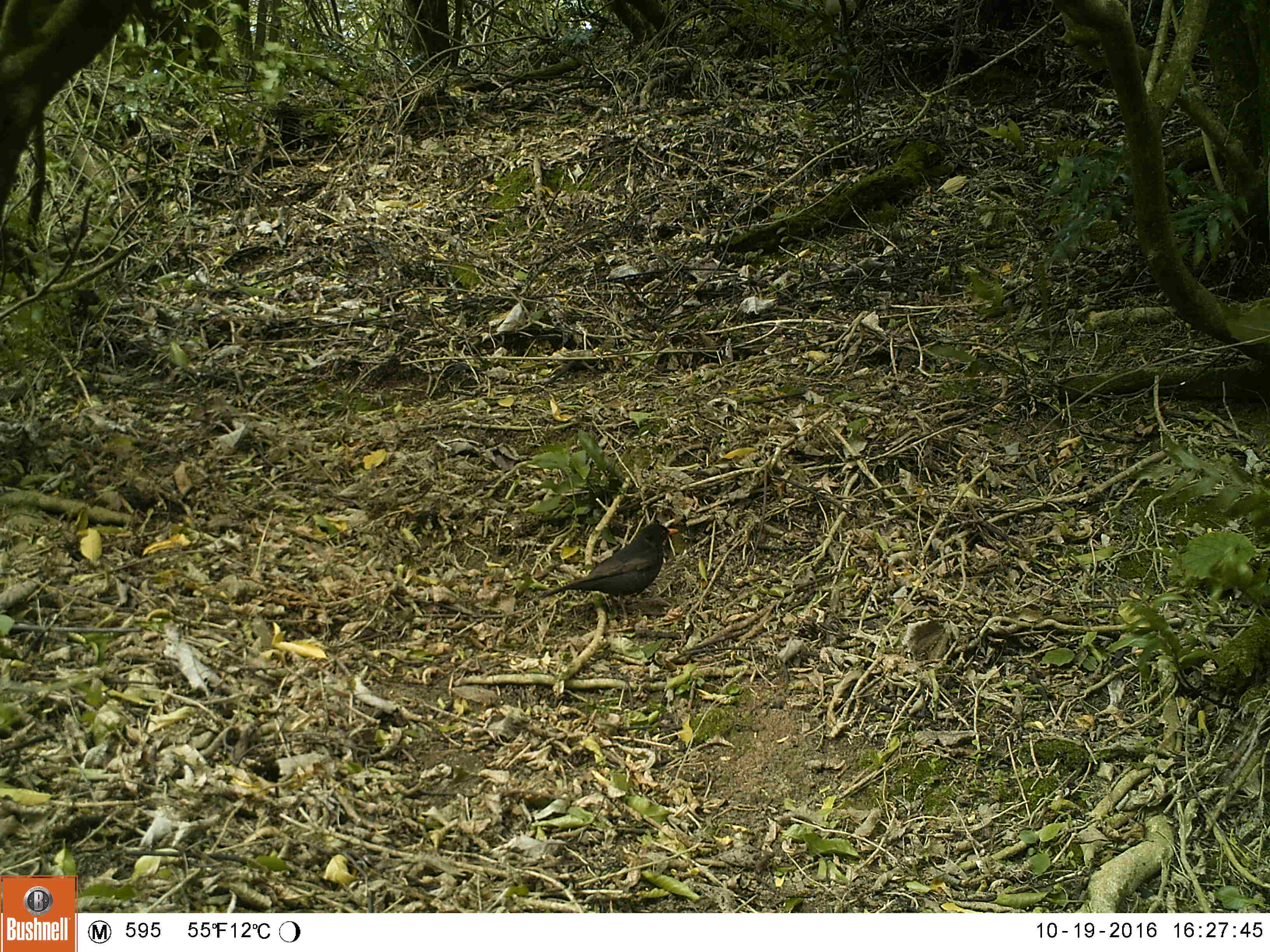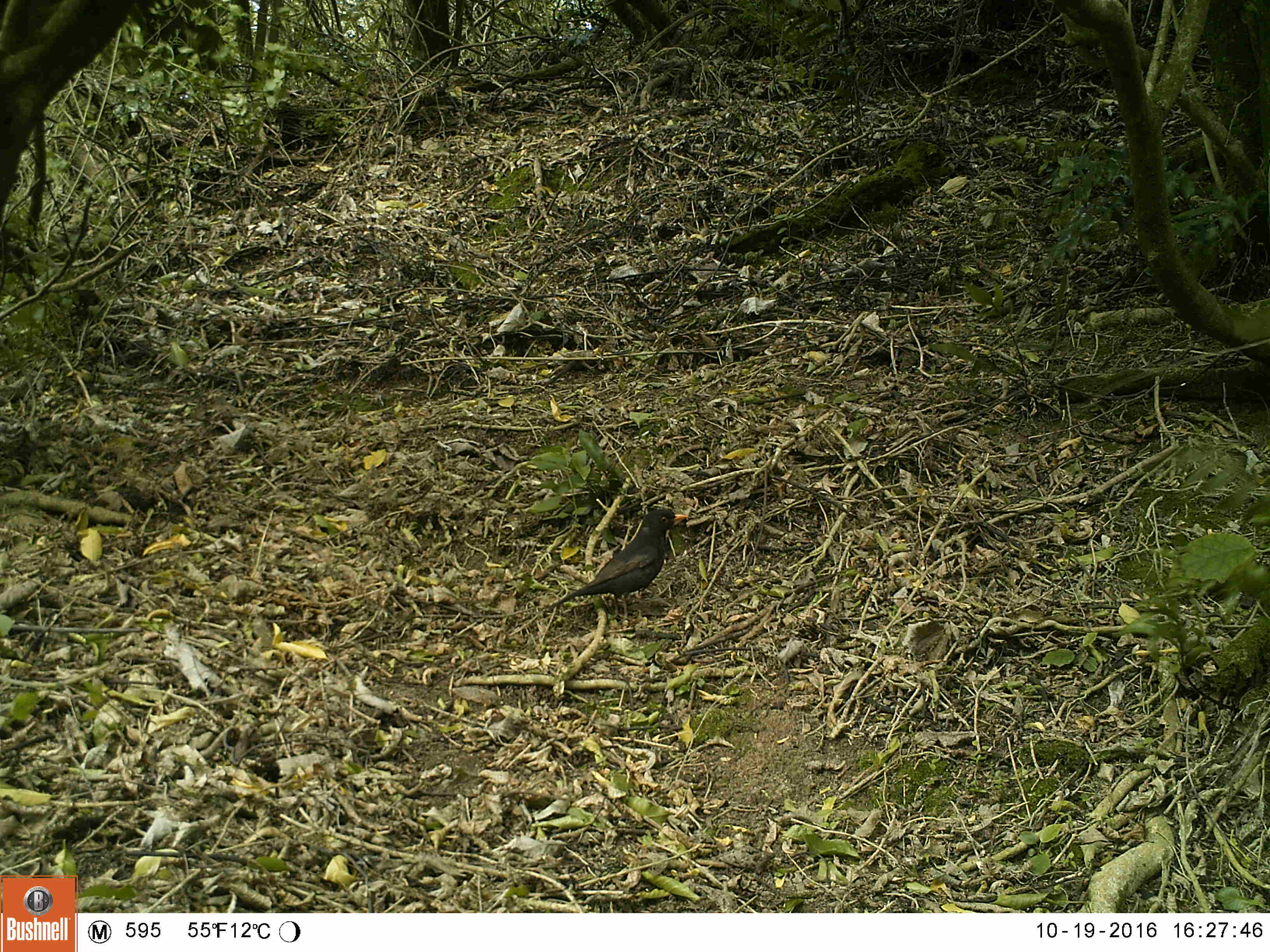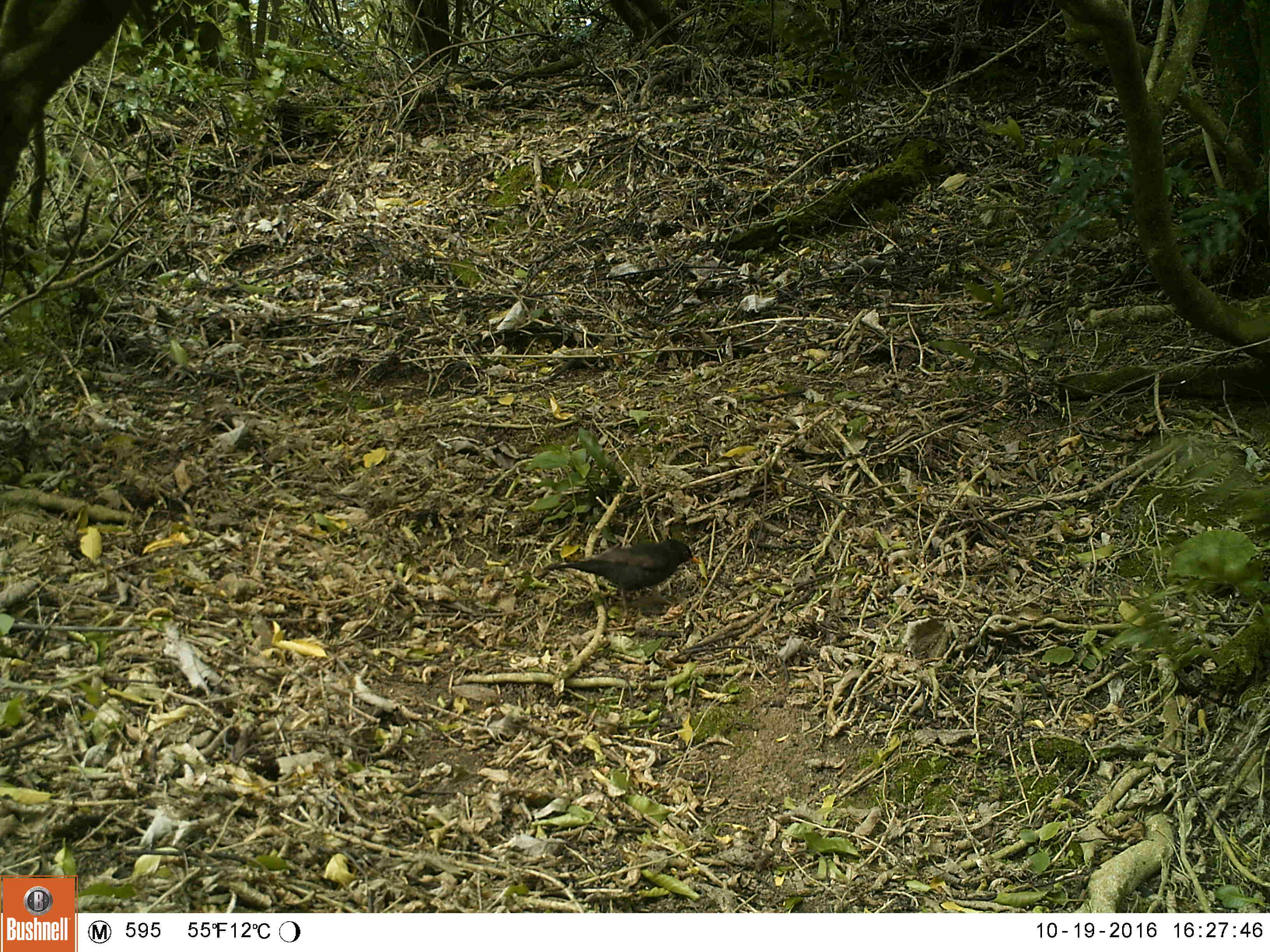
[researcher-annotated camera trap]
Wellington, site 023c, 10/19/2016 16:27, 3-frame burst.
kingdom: Animalia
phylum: Chordata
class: Aves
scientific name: Aves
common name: bird